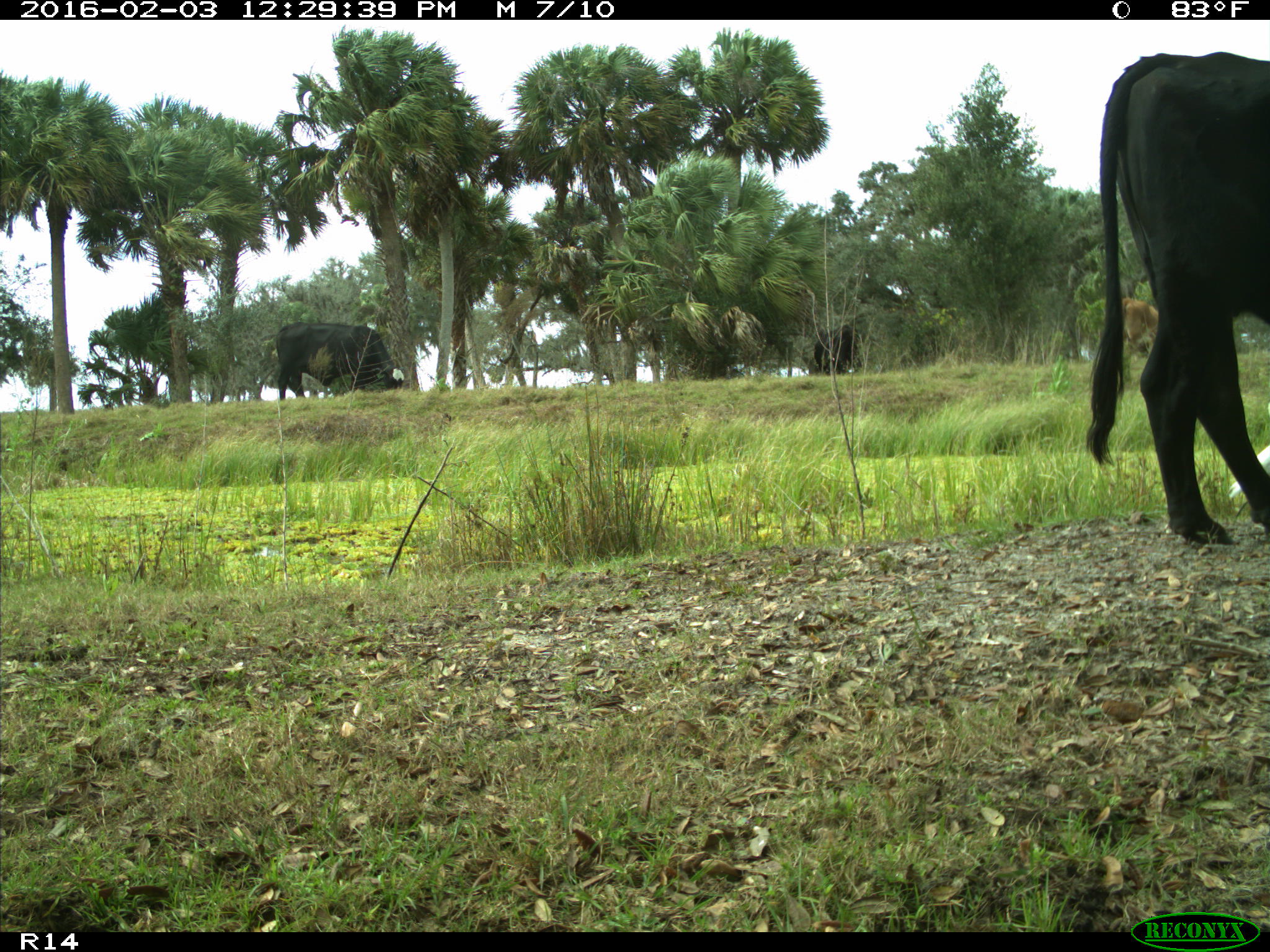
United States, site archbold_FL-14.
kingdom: Animalia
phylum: Chordata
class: Mammalia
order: Artiodactyla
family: Bovidae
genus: Bos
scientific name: Bos taurus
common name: domestic cow